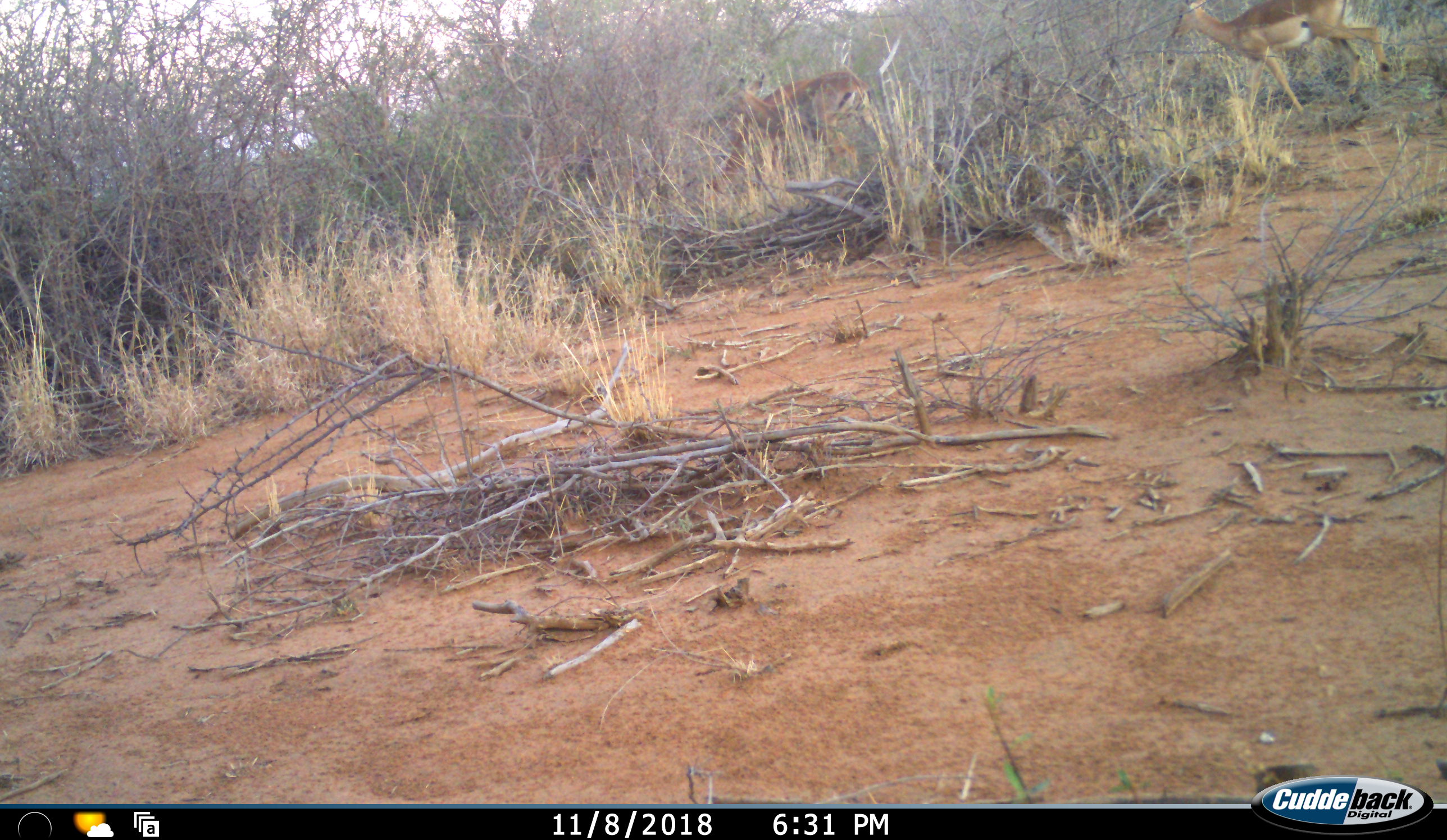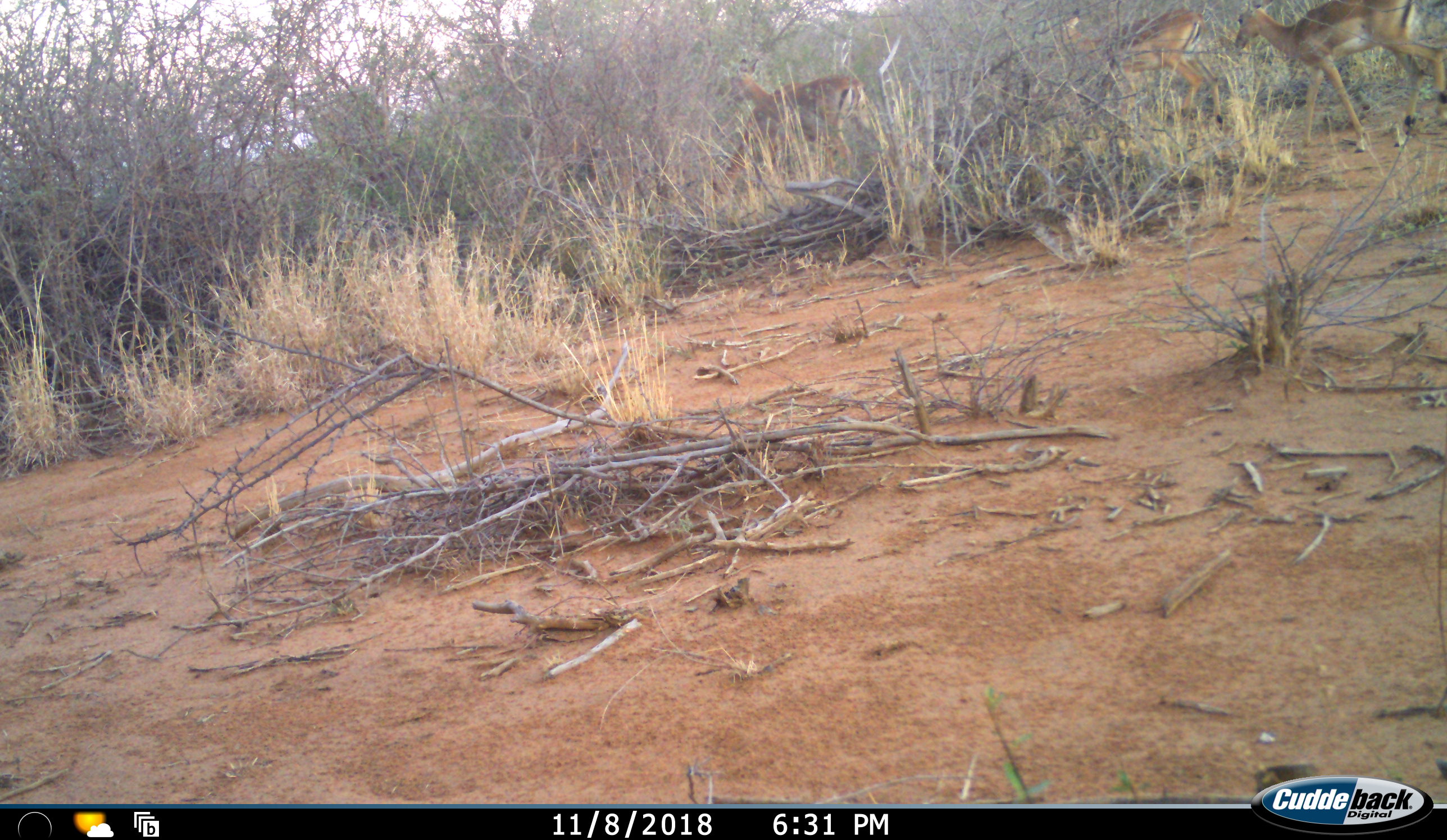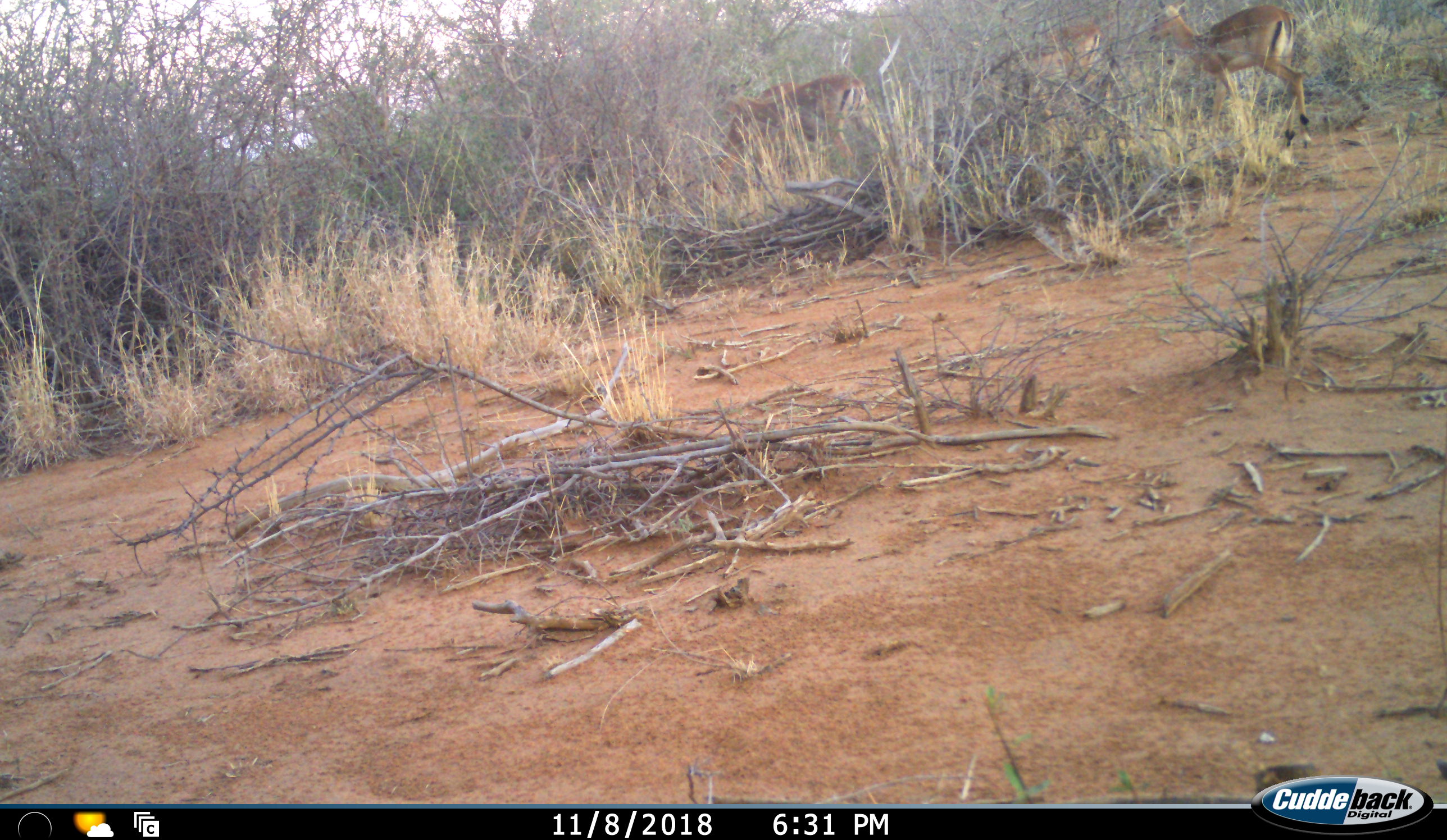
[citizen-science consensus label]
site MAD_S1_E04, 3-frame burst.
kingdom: Animalia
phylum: Chordata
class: Mammalia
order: Artiodactyla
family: Bovidae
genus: Aepyceros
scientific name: Aepyceros melampus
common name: impala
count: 4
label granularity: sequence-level